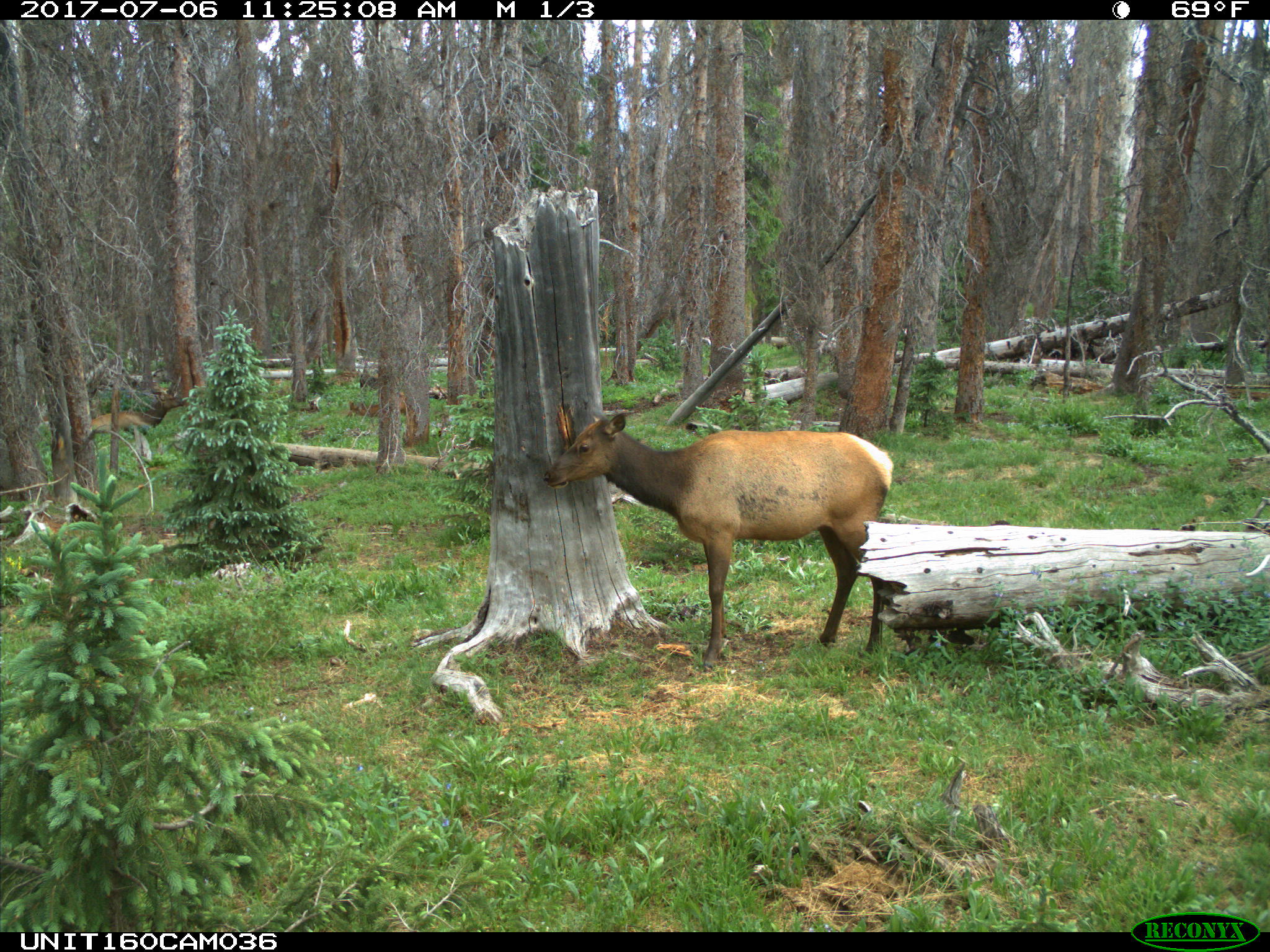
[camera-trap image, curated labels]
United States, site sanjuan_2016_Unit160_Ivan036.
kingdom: Animalia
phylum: Chordata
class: Mammalia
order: Artiodactyla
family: Cervidae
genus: Cervus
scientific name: Cervus elaphus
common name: red deer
Cervus elaphus (red deer).